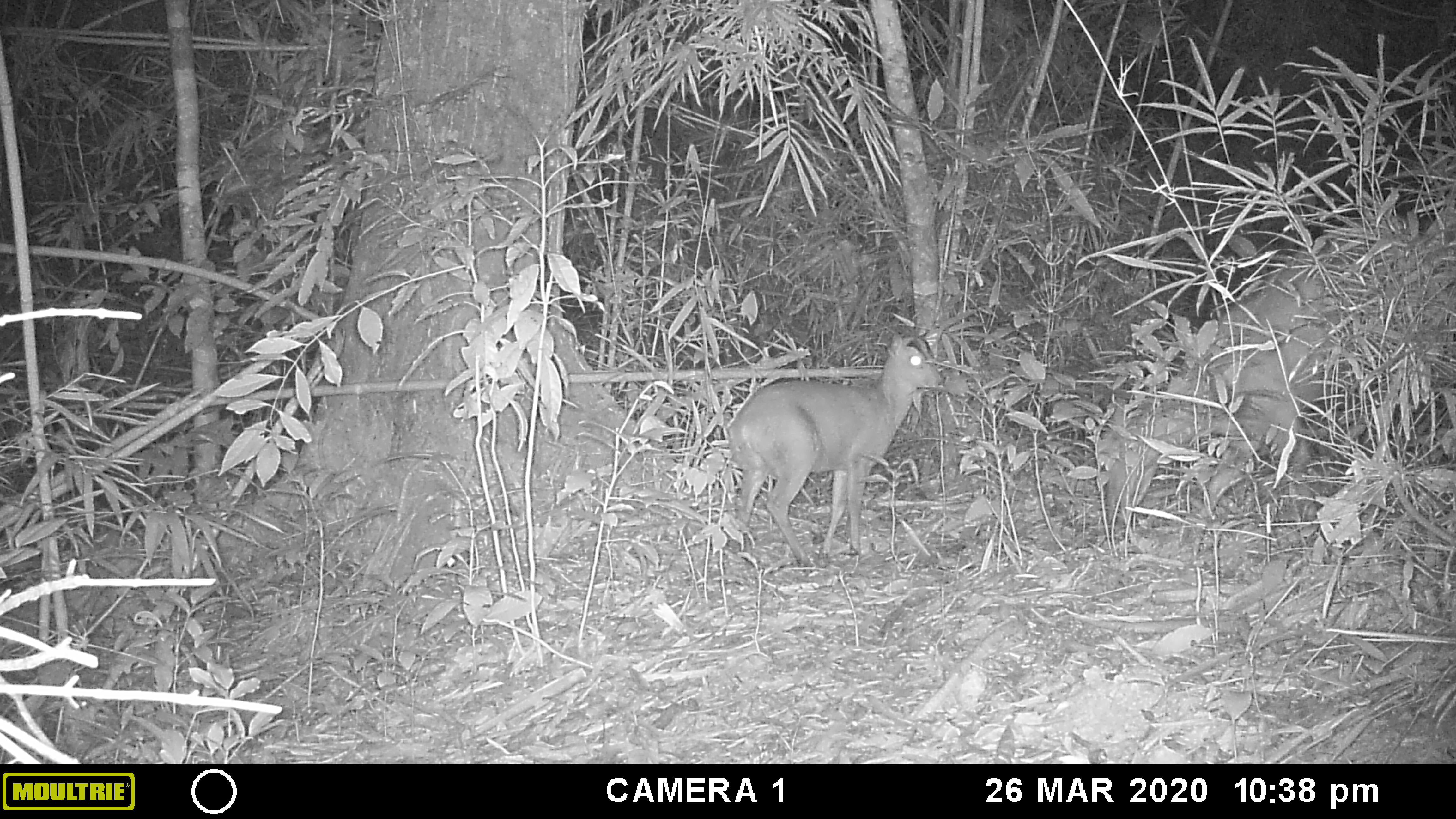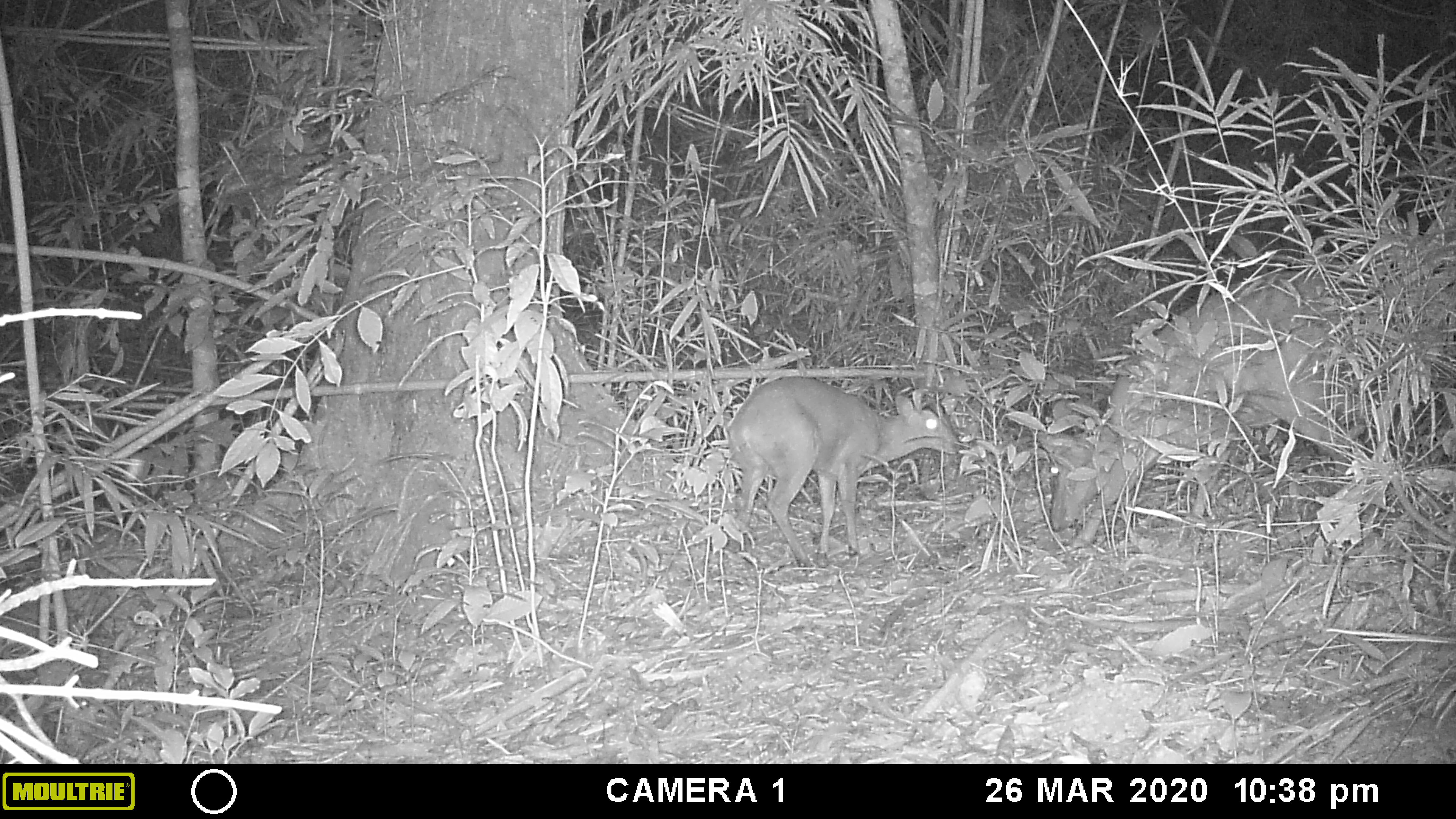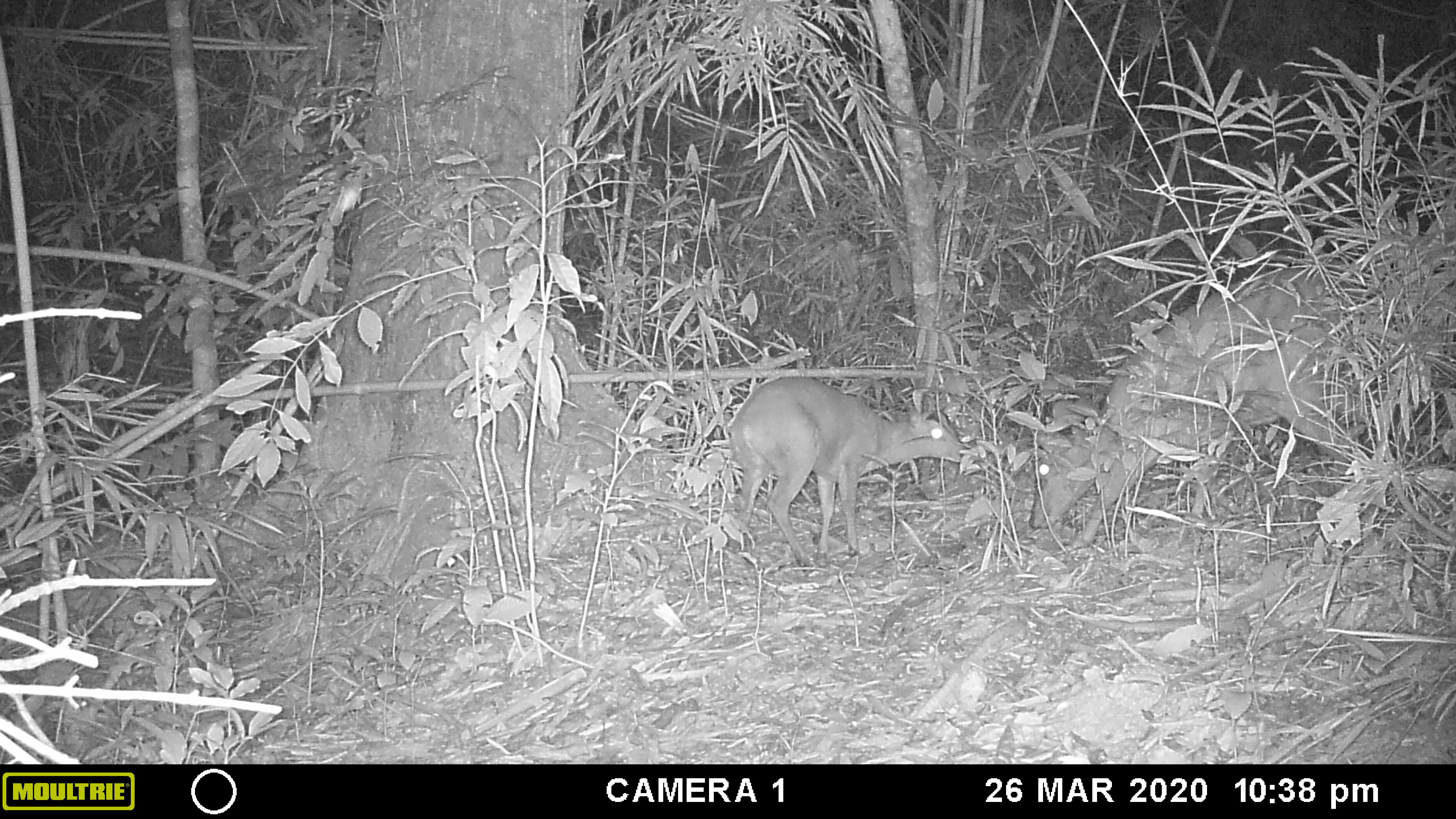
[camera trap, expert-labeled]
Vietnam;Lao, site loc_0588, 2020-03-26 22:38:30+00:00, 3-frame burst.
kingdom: Animalia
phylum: Chordata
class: Mammalia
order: Artiodactyla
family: Cervidae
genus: Muntiacus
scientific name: Muntiacus muntjak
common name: red muntjac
Red muntjac (Muntiacus muntjak). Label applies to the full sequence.